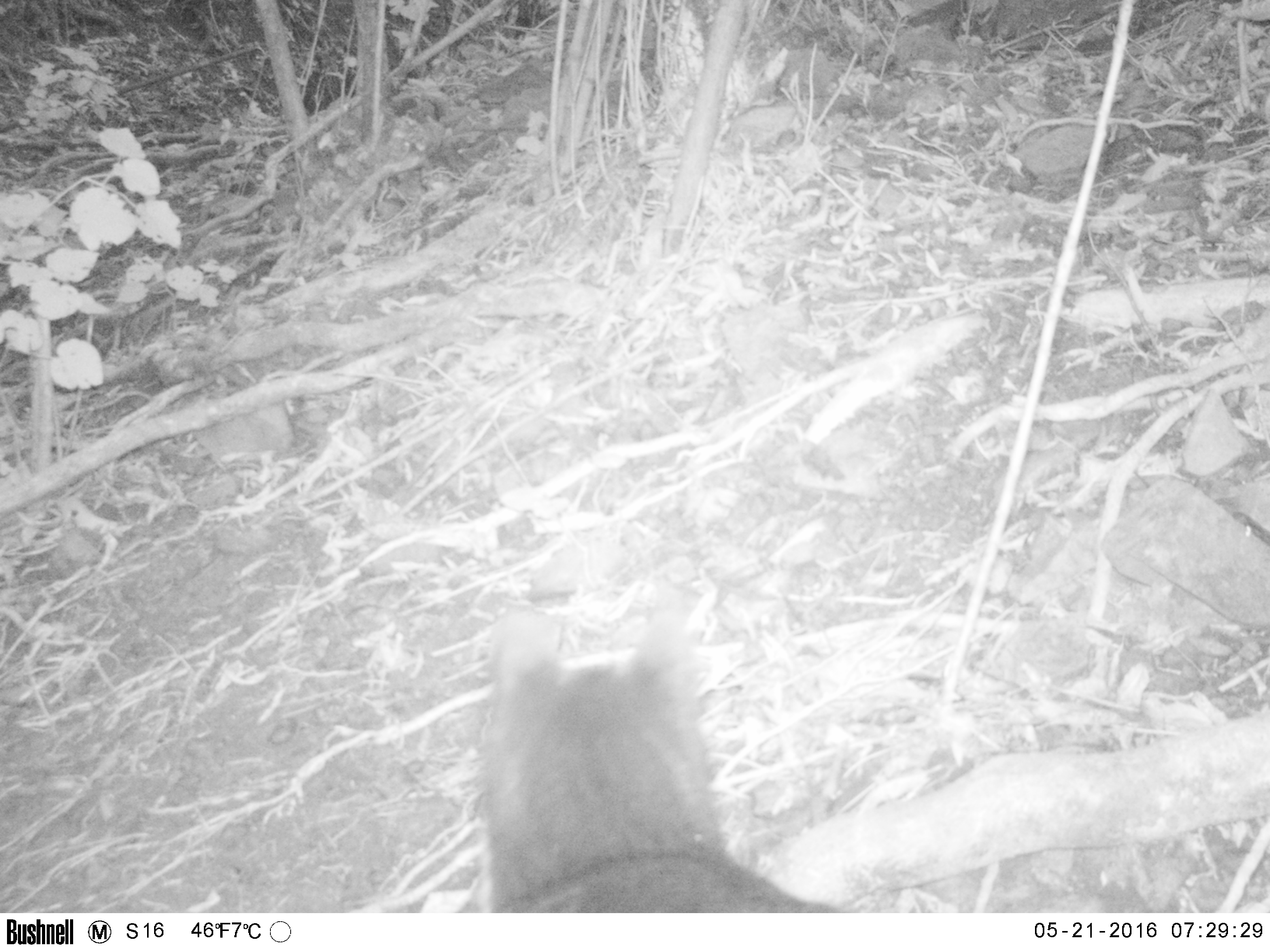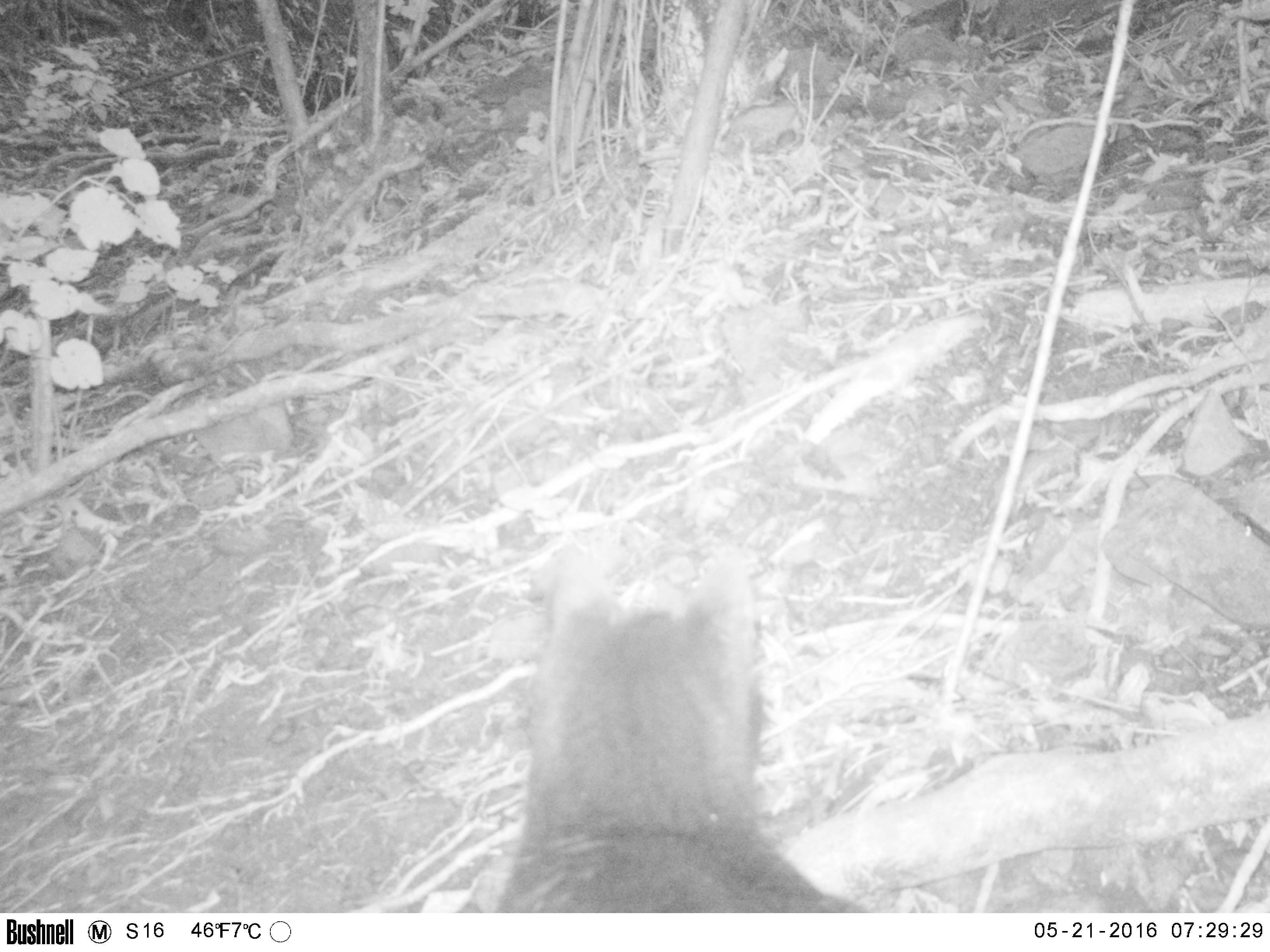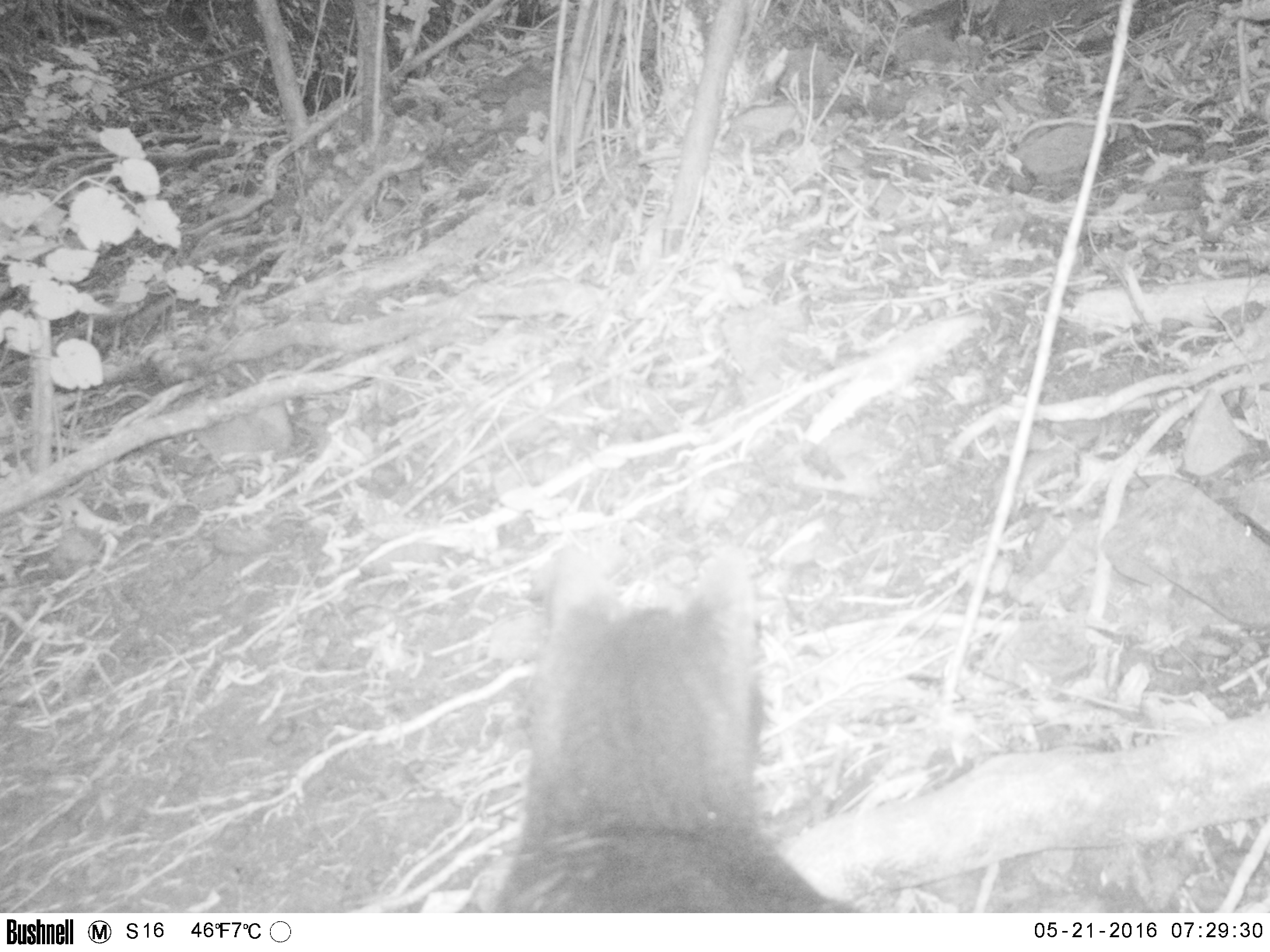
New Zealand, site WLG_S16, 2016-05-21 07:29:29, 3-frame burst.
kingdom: Animalia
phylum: Chordata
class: Mammalia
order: Carnivora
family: Felidae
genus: Felis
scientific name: Felis catus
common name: domestic cat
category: cat